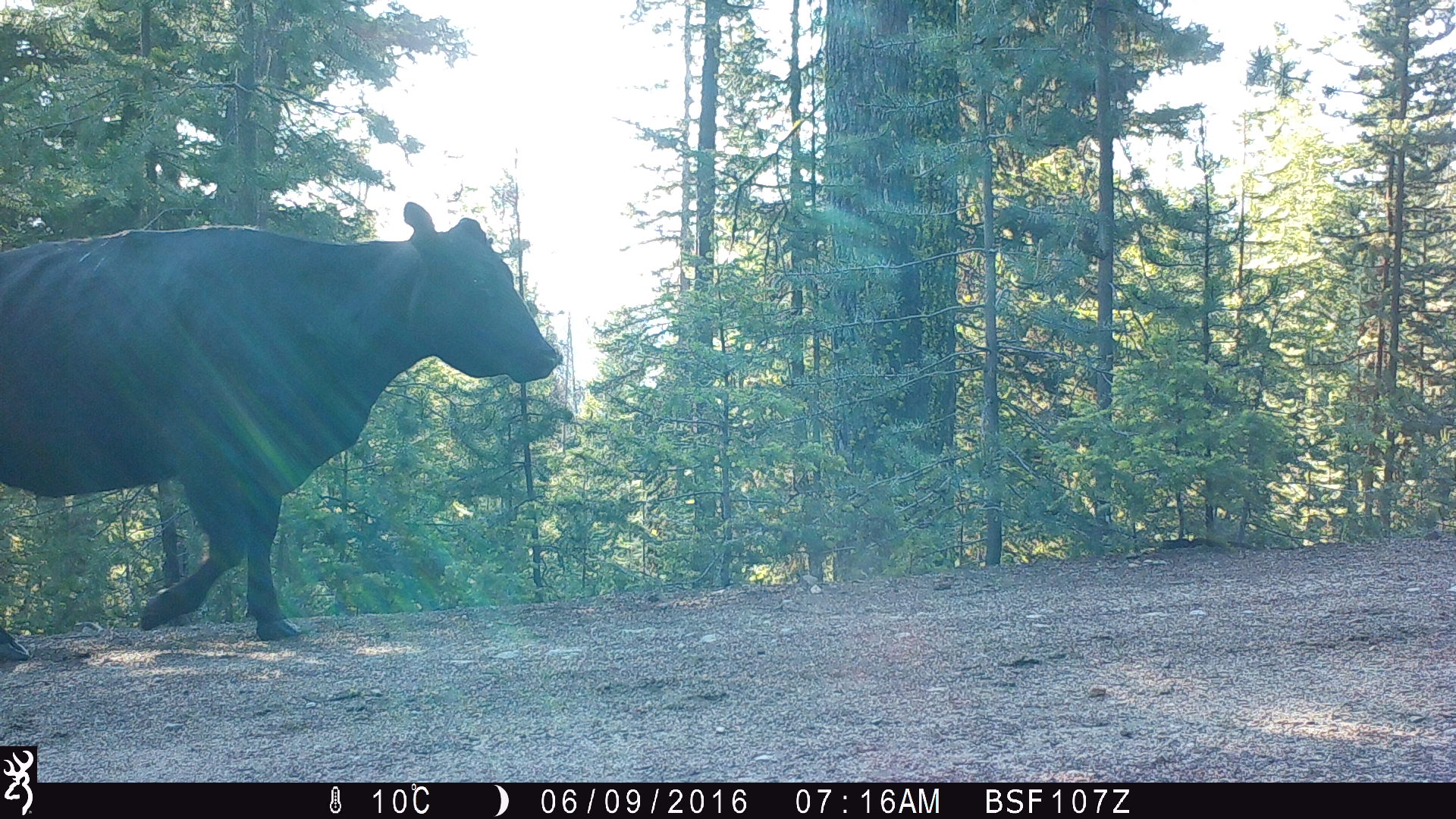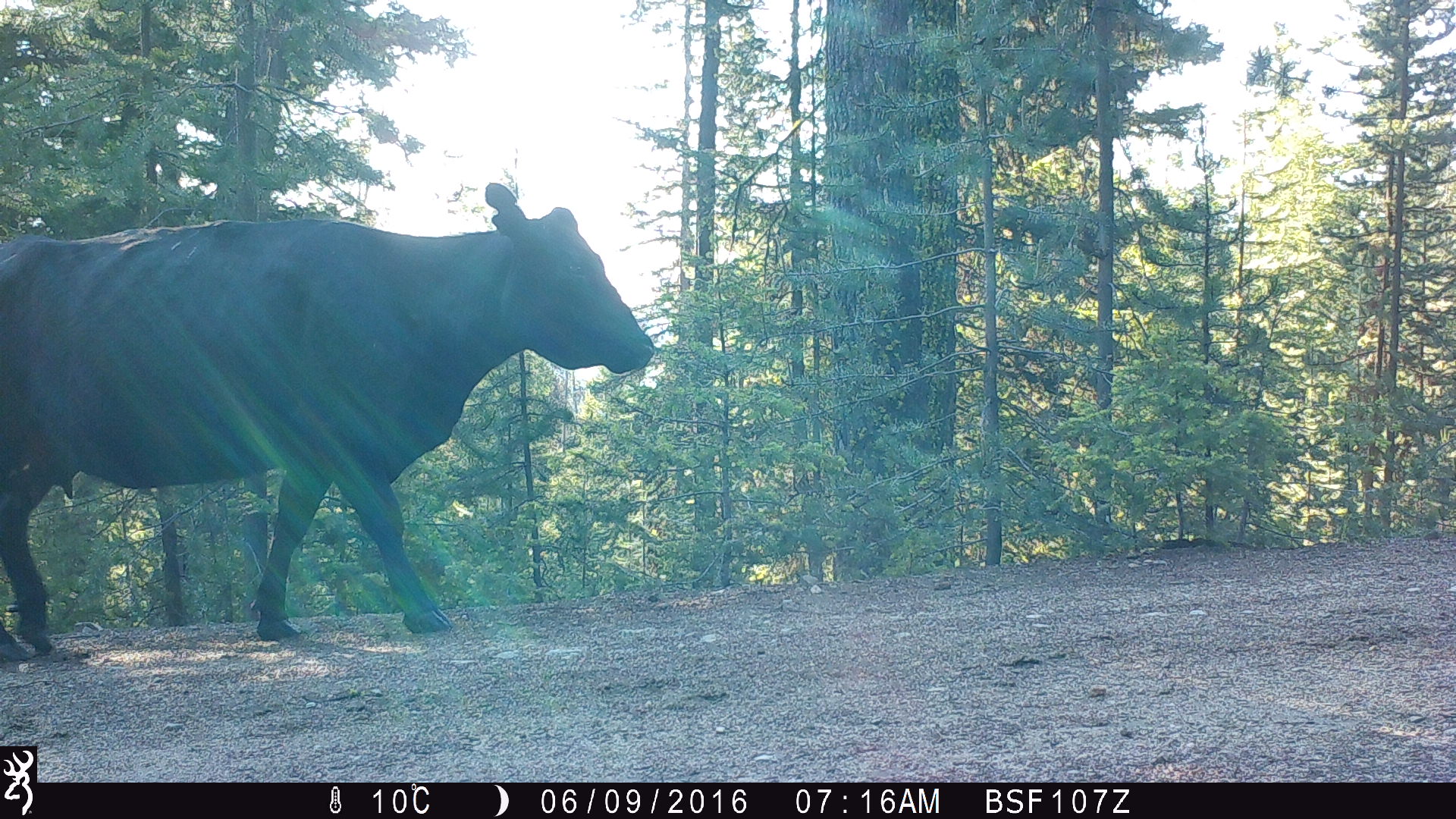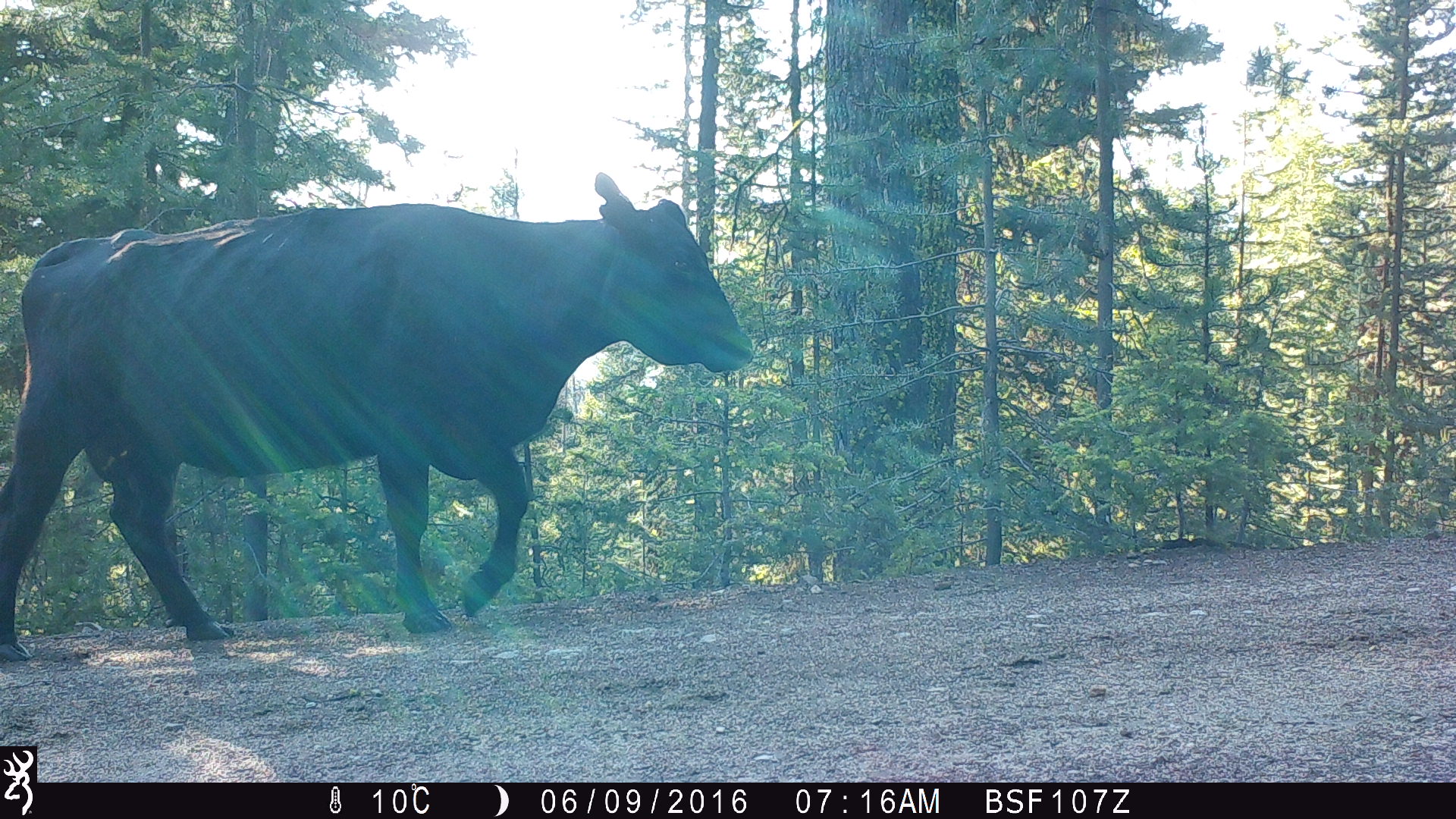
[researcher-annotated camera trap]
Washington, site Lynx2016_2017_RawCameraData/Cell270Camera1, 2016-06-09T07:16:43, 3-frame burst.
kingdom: Animalia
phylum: Chordata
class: Mammalia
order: Artiodactyla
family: Bovidae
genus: Bos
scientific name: Bos taurus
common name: domestic cattle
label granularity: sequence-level